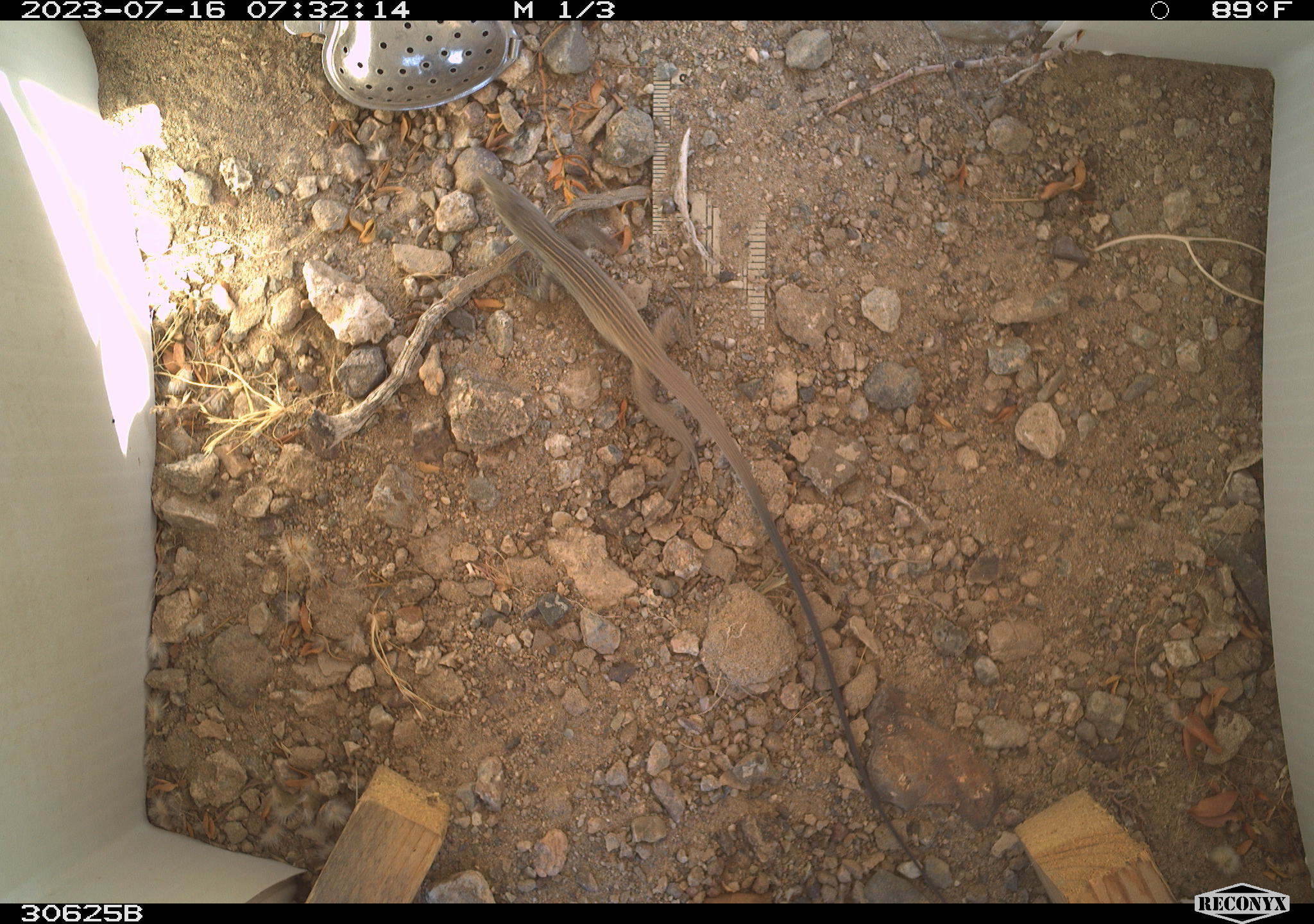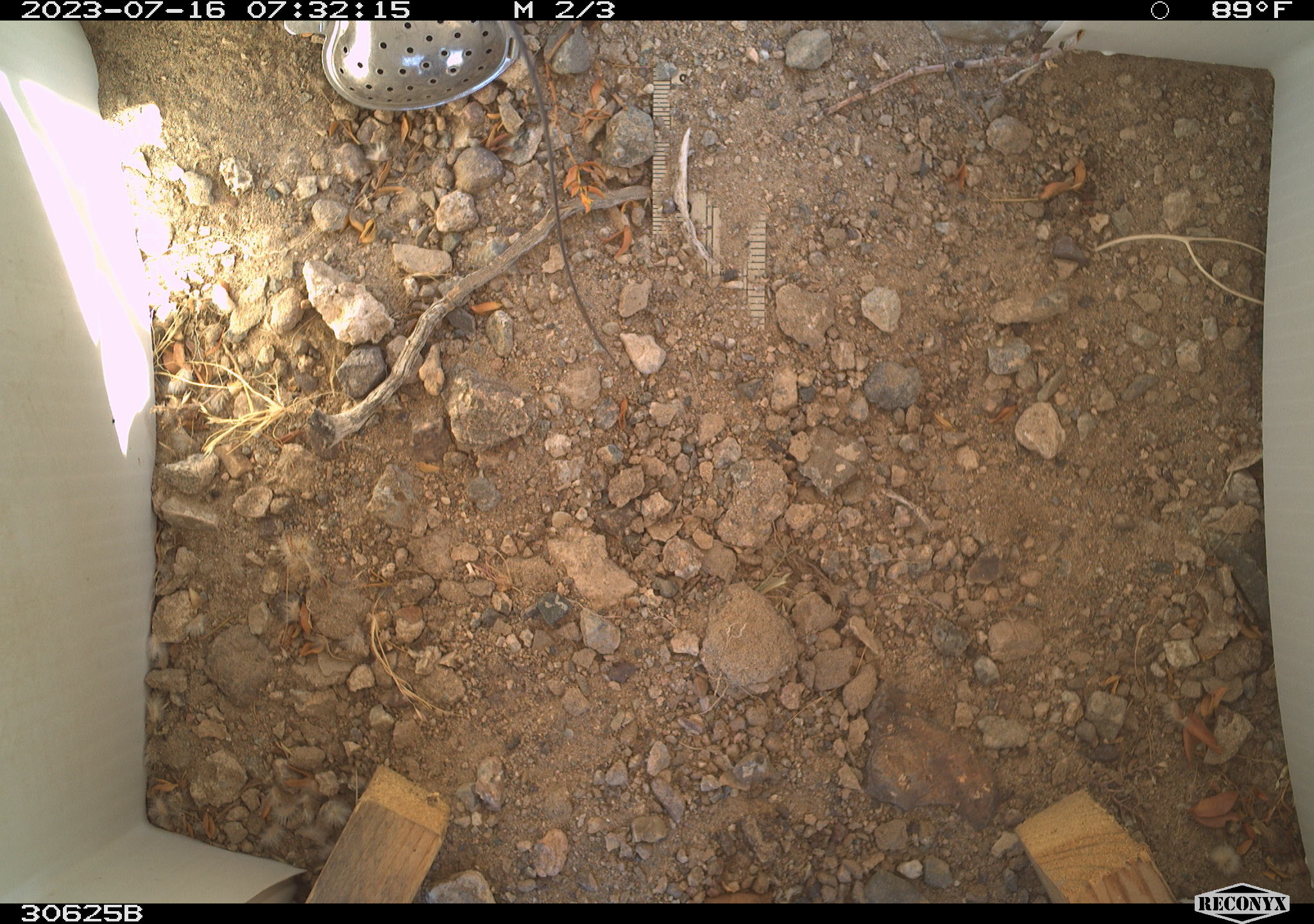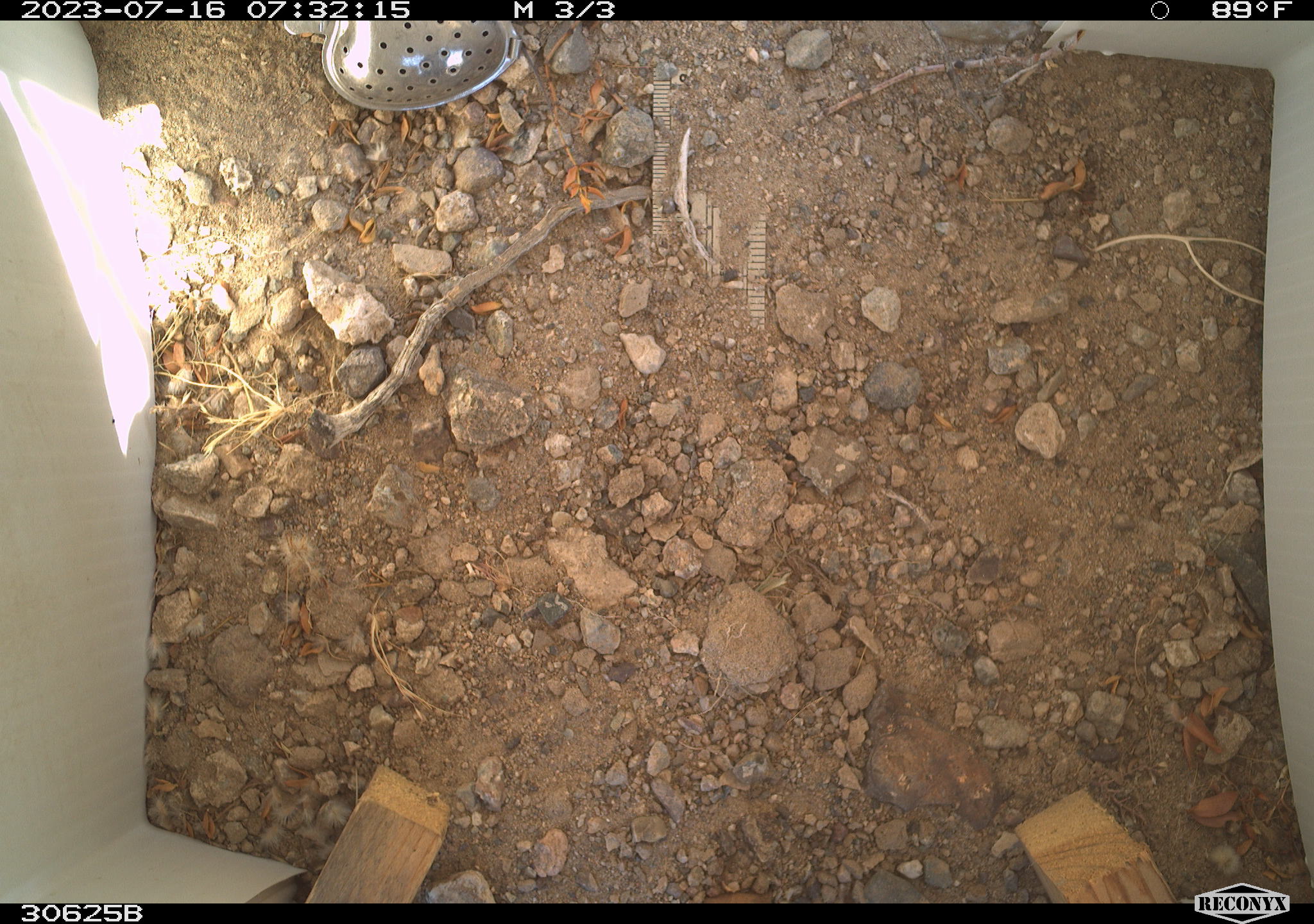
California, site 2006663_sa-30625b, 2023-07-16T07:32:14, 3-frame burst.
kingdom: Animalia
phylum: Chordata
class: Reptilia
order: Squamata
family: Teiidae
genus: Aspidoscelis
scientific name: Aspidoscelis tigris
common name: western whiptail